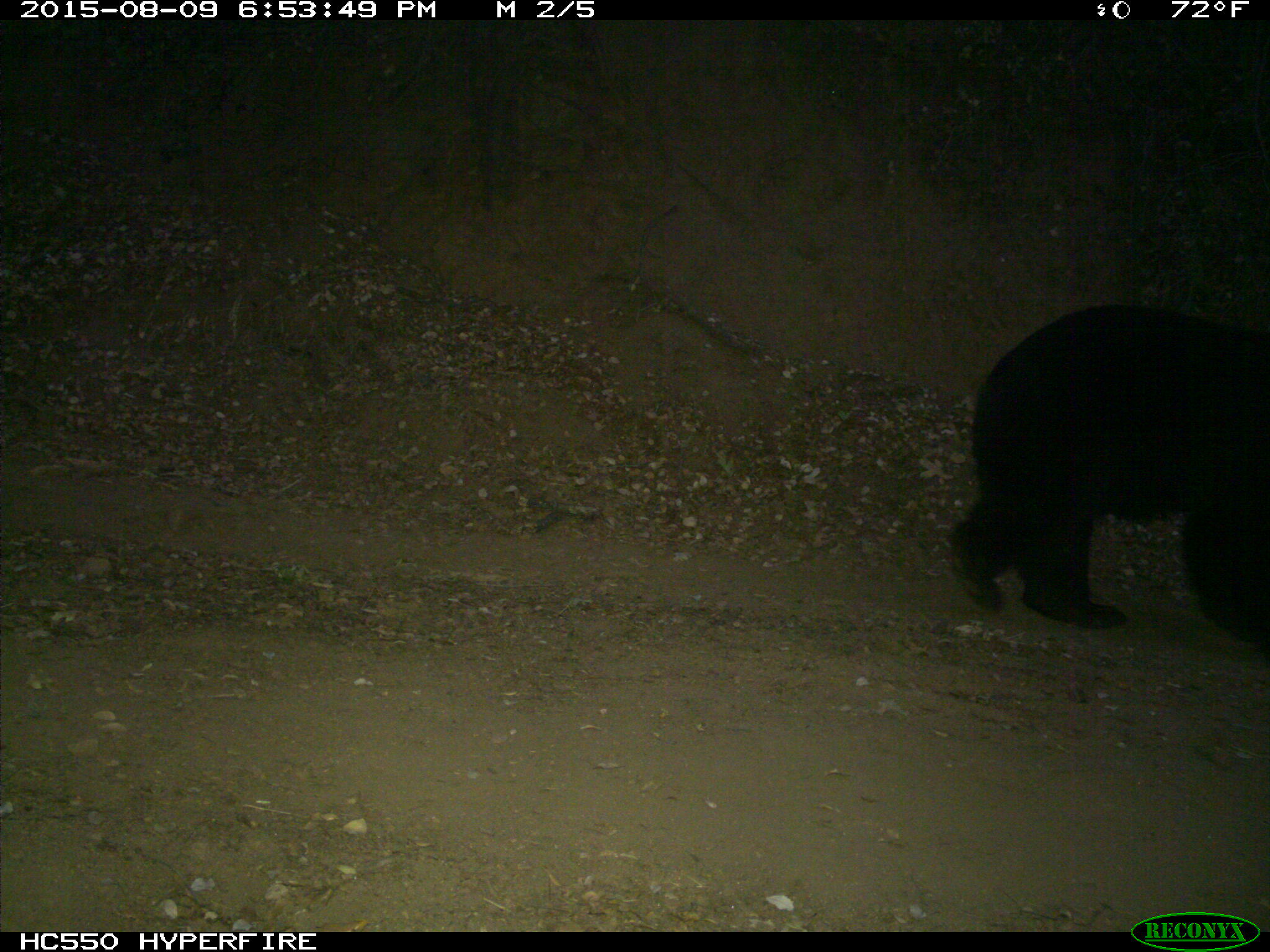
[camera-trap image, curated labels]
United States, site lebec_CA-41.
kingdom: Animalia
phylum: Chordata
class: Mammalia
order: Carnivora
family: Ursidae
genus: Ursus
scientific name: Ursus americanus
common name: american black bear